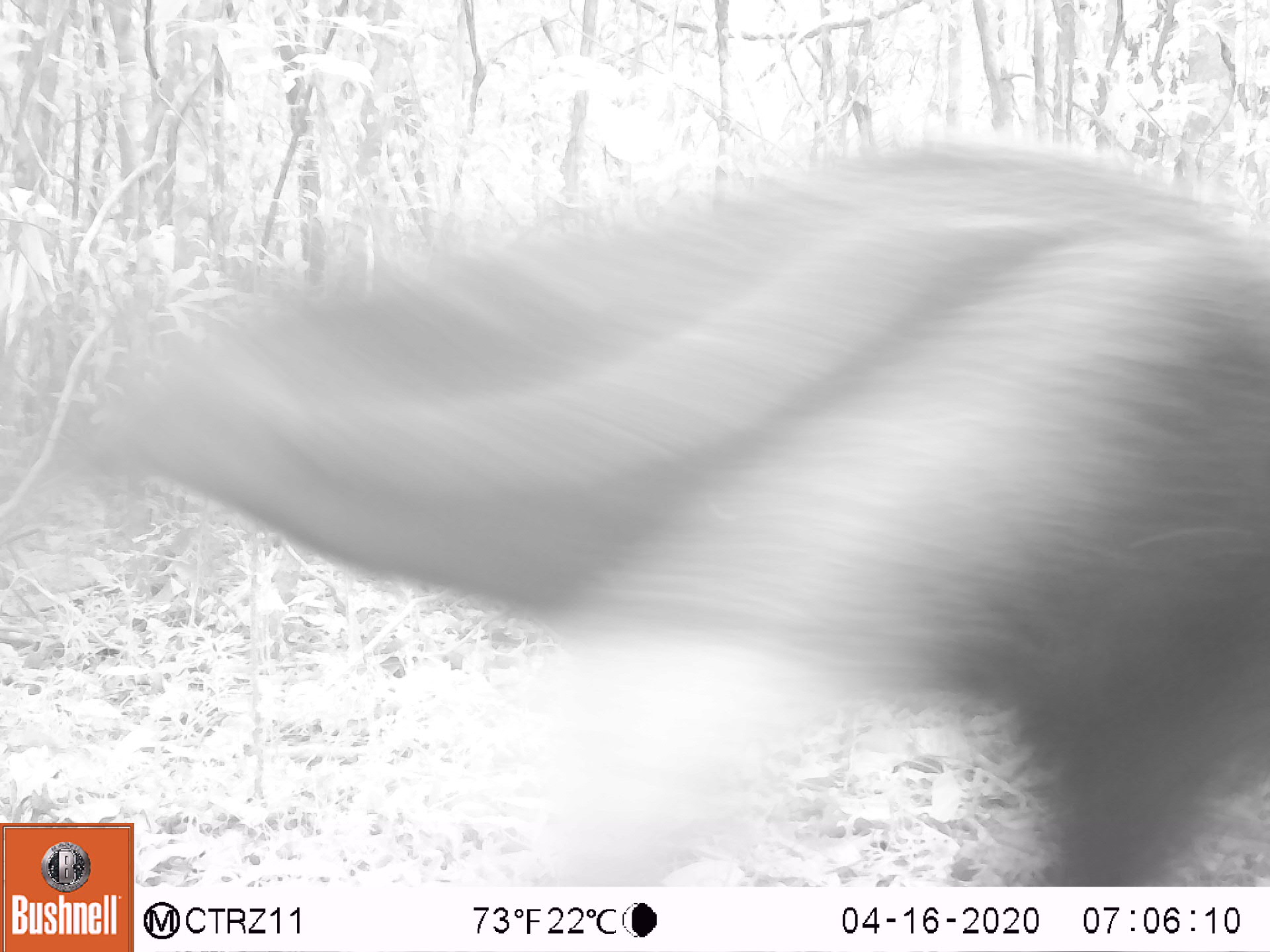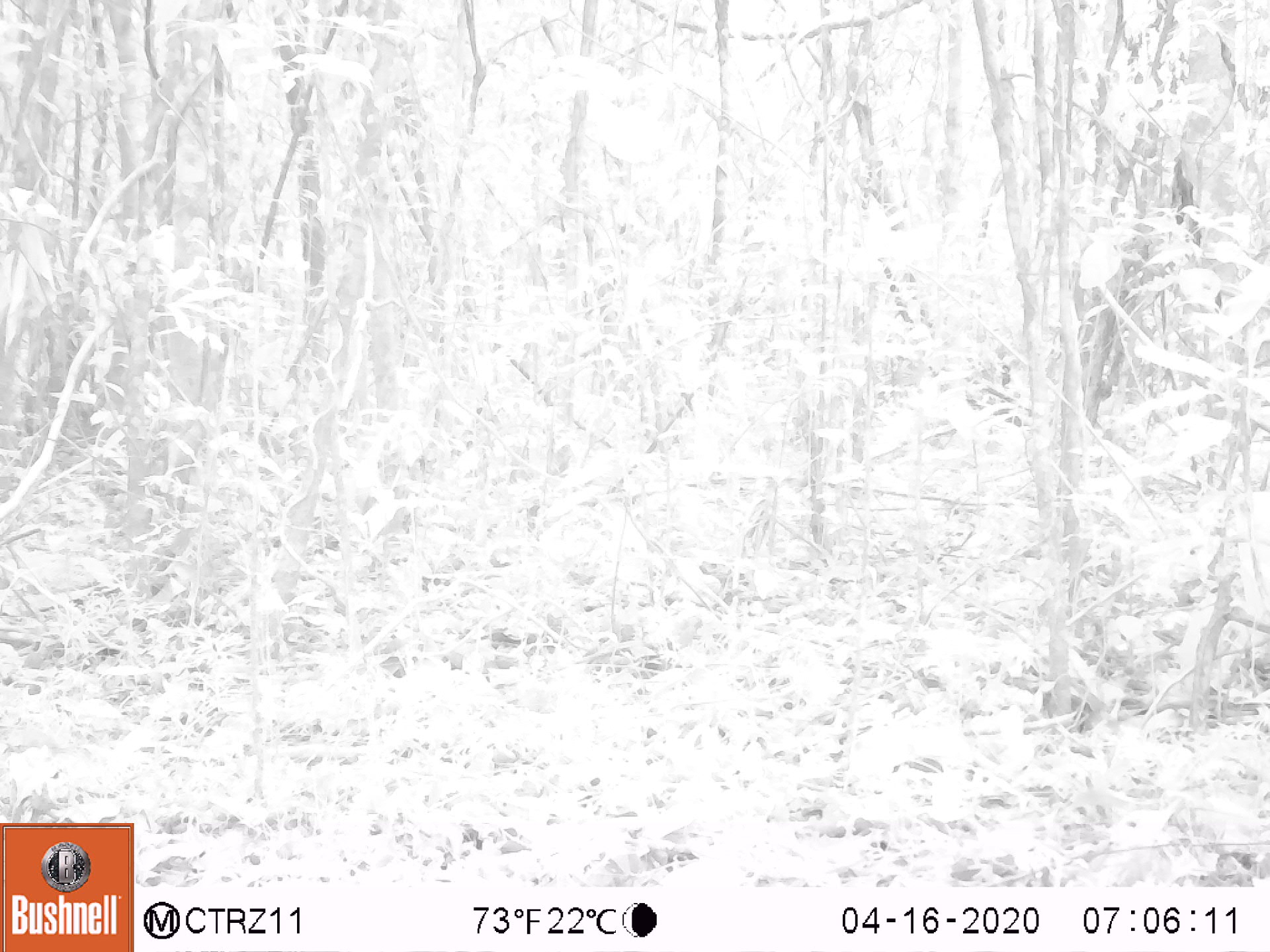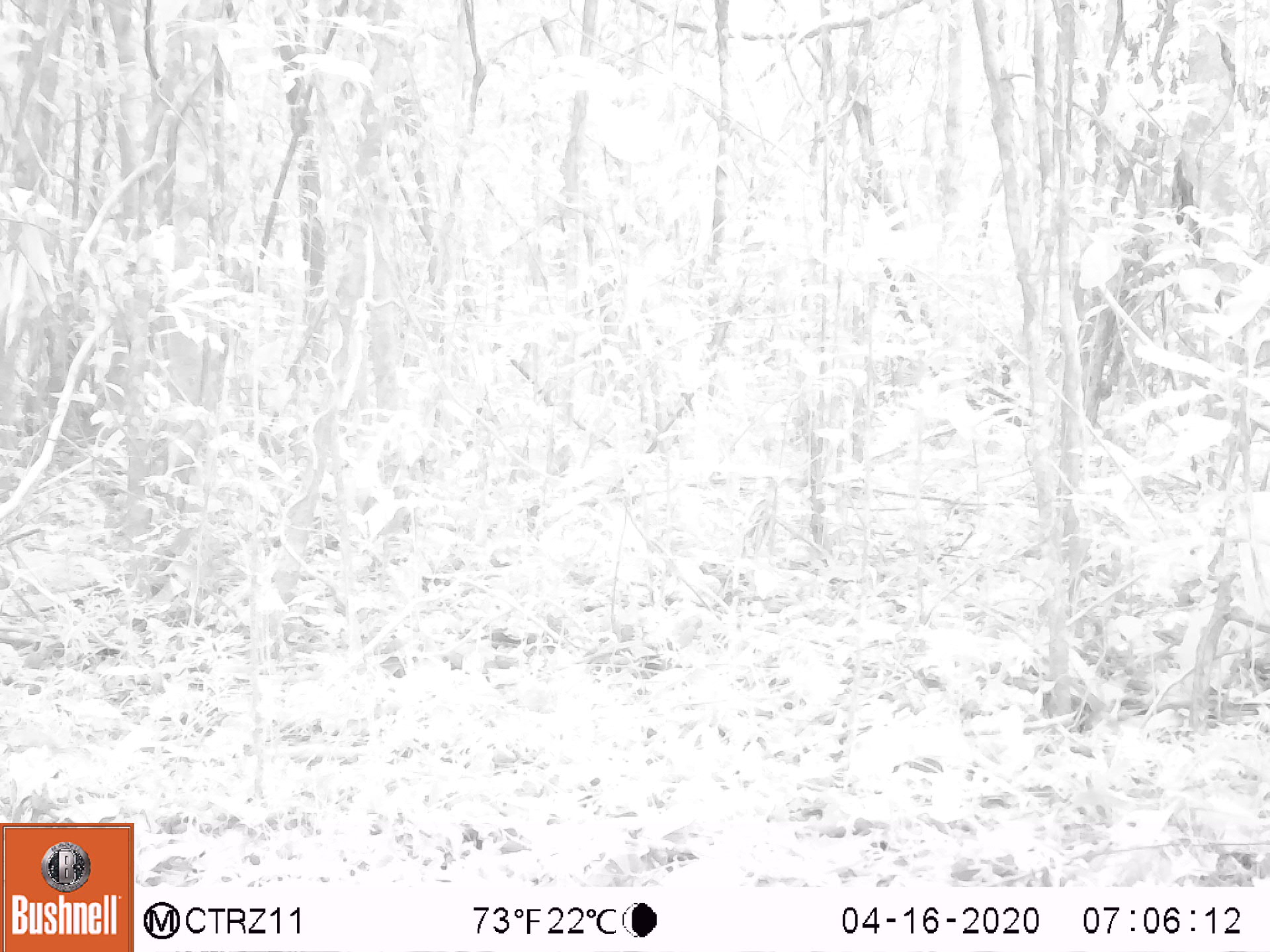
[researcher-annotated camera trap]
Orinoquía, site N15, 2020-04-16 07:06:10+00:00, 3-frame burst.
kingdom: Animalia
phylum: Chordata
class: Mammalia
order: Pilosa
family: Myrmecophagidae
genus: Myrmecophaga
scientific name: Myrmecophaga tridactyla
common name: giant anteater